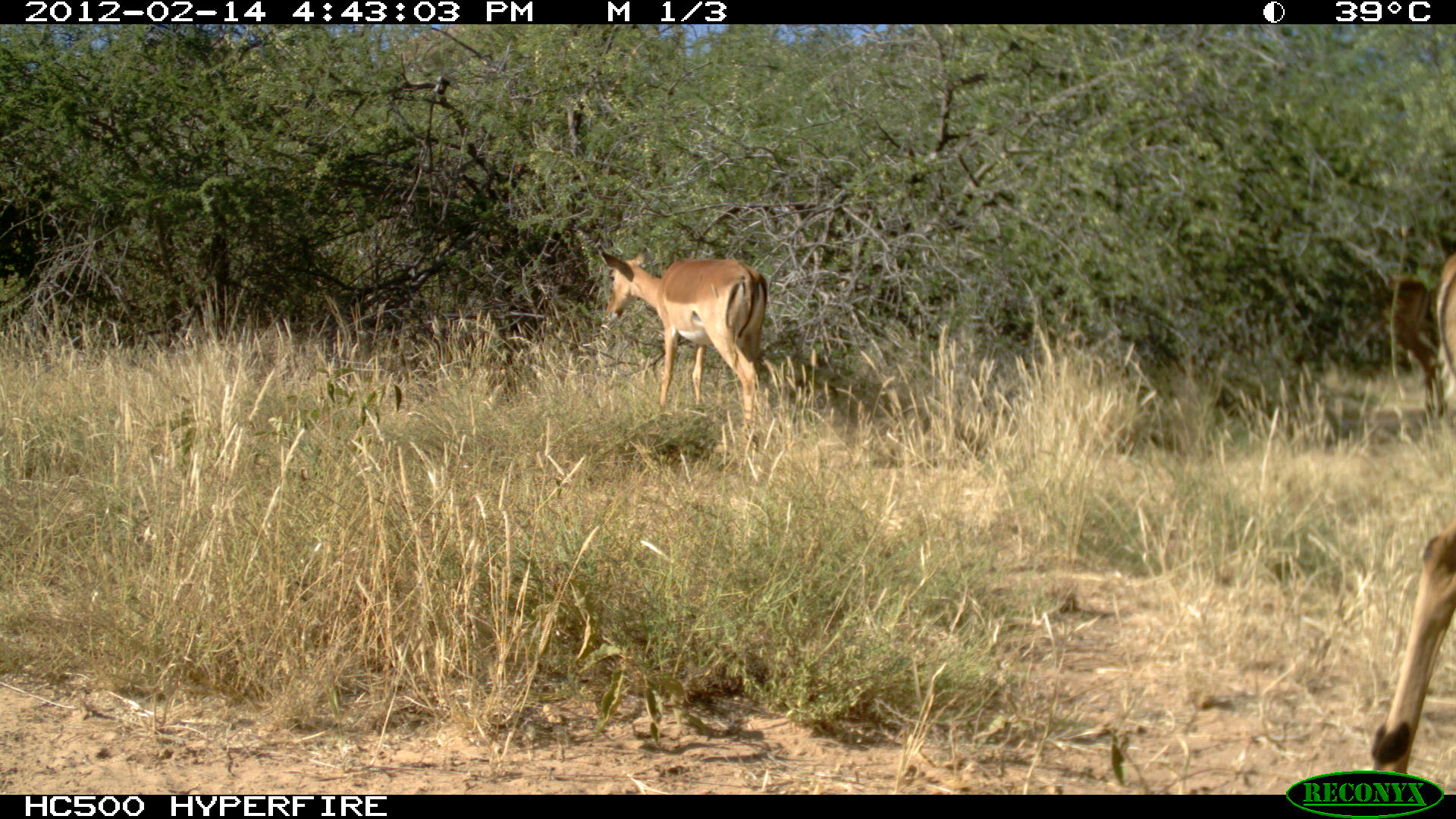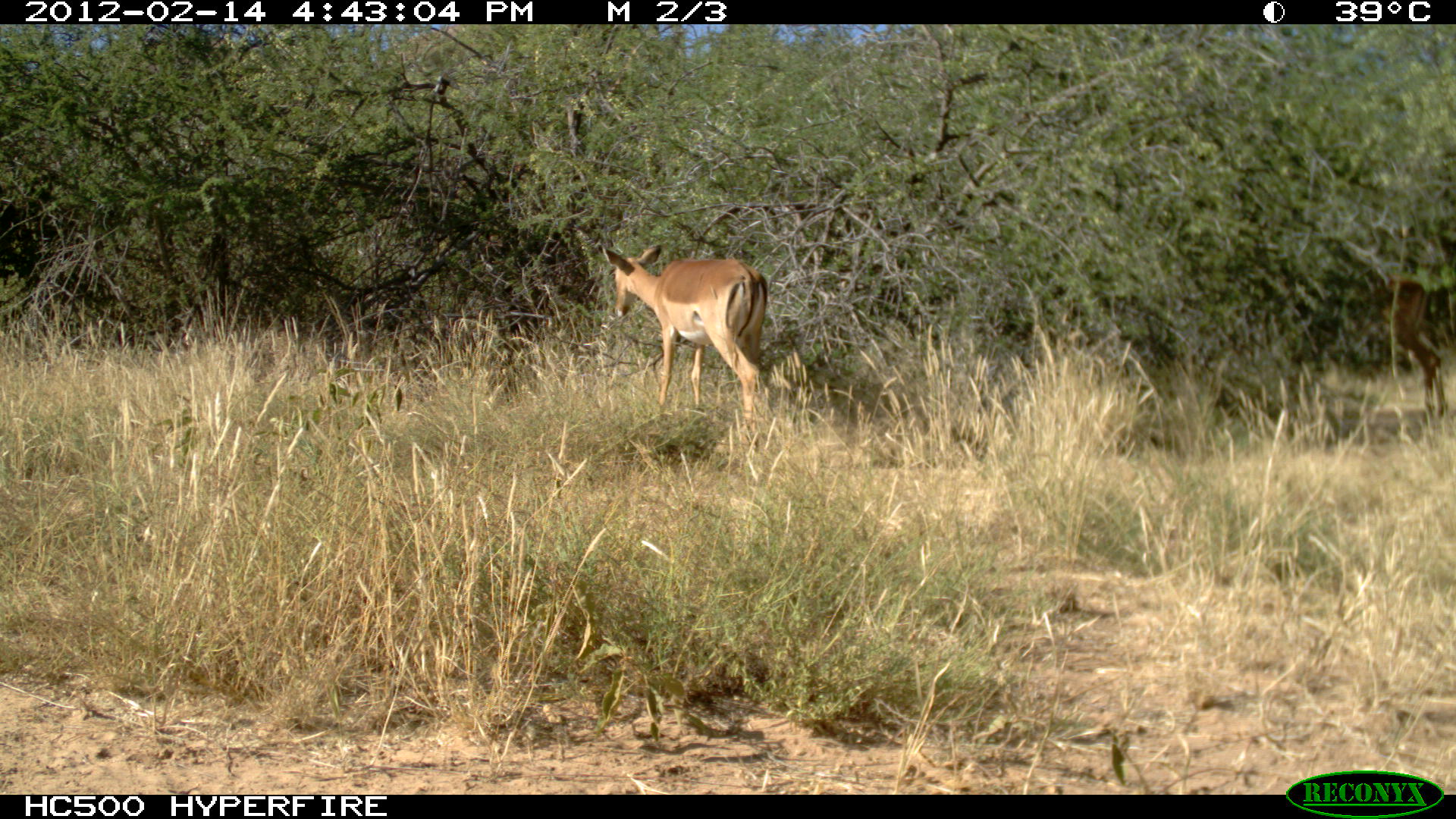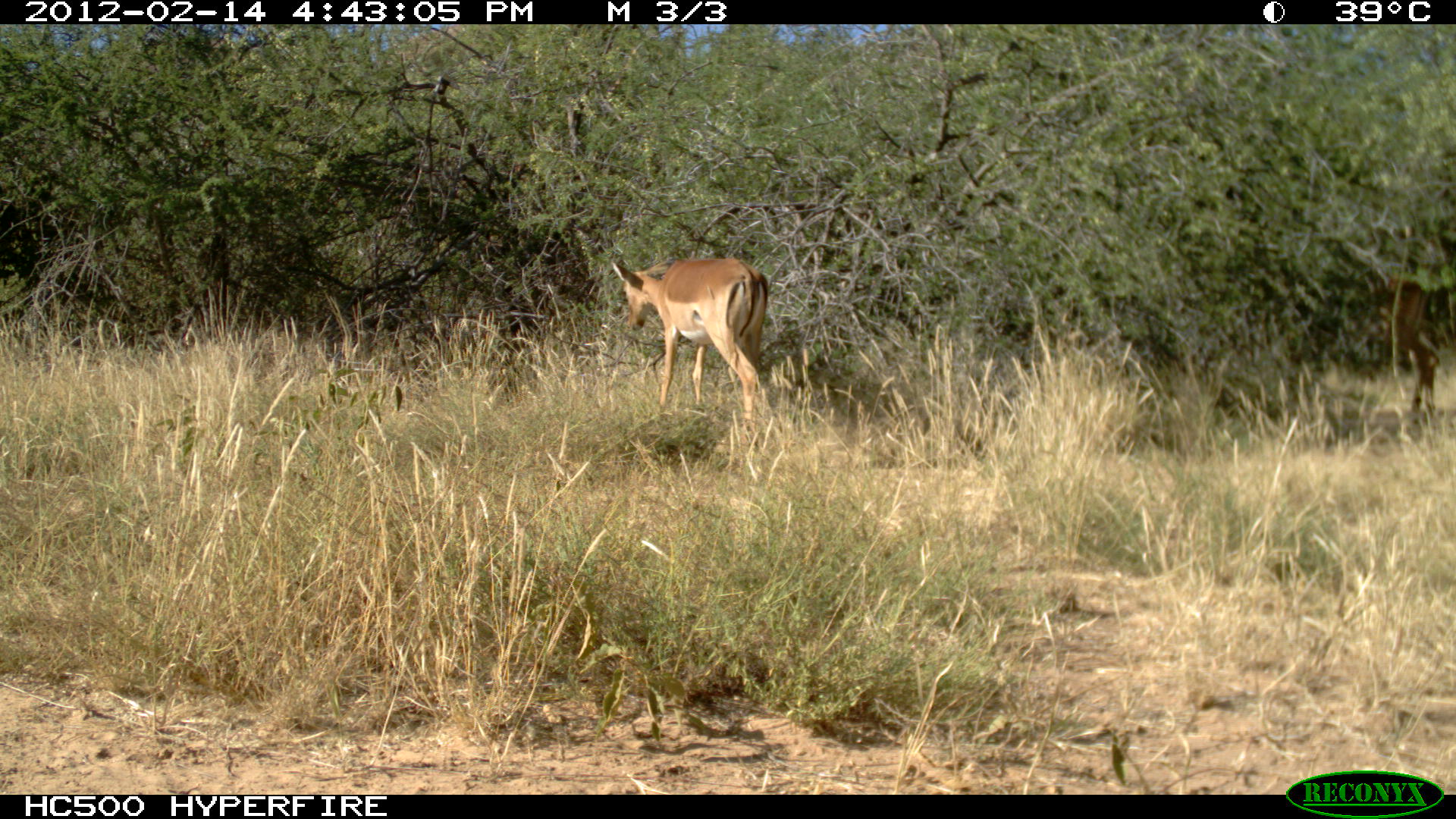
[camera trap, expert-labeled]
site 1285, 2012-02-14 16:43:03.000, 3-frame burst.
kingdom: Animalia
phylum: Chordata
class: Mammalia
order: Artiodactyla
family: Bovidae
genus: Aepyceros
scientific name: Aepyceros melampus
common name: impala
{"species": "Aepyceros melampus (impala)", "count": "3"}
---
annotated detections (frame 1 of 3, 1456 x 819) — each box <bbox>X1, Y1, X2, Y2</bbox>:
aepyceros melampus: <bbox>1361, 241, 1456, 787</bbox>; <bbox>594, 241, 769, 450</bbox>; <bbox>1382, 269, 1444, 419</bbox>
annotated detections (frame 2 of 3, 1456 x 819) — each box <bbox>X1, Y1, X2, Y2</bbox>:
aepyceros melampus: <bbox>599, 242, 772, 425</bbox>; <bbox>1380, 272, 1445, 416</bbox>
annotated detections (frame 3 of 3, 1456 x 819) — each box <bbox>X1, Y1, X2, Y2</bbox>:
aepyceros melampus: <bbox>608, 253, 770, 421</bbox>; <bbox>1381, 271, 1442, 425</bbox>